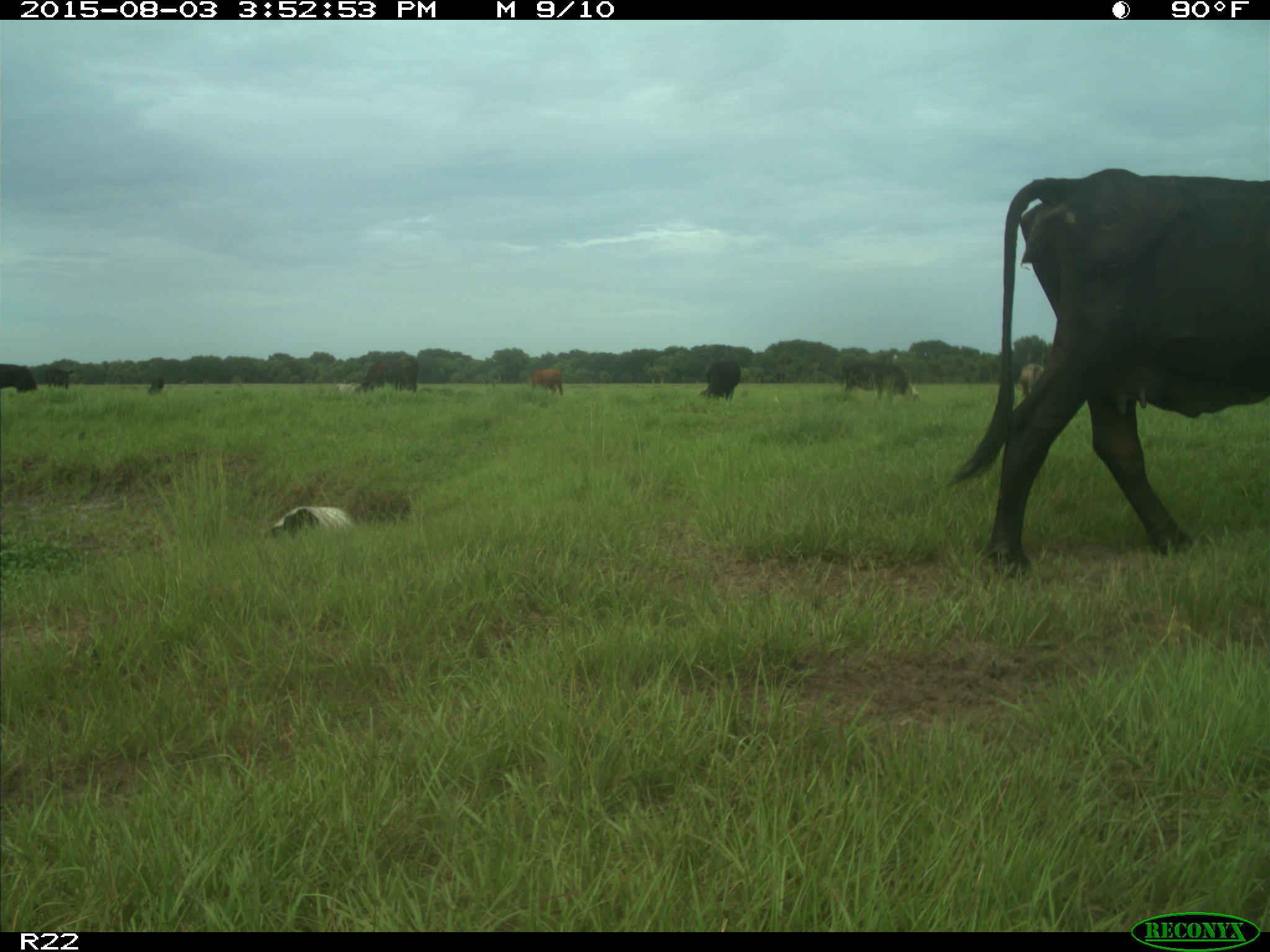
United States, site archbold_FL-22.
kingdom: Animalia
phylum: Chordata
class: Mammalia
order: Artiodactyla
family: Bovidae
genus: Bos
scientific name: Bos taurus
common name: domestic cow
Bos taurus (domestic cow).